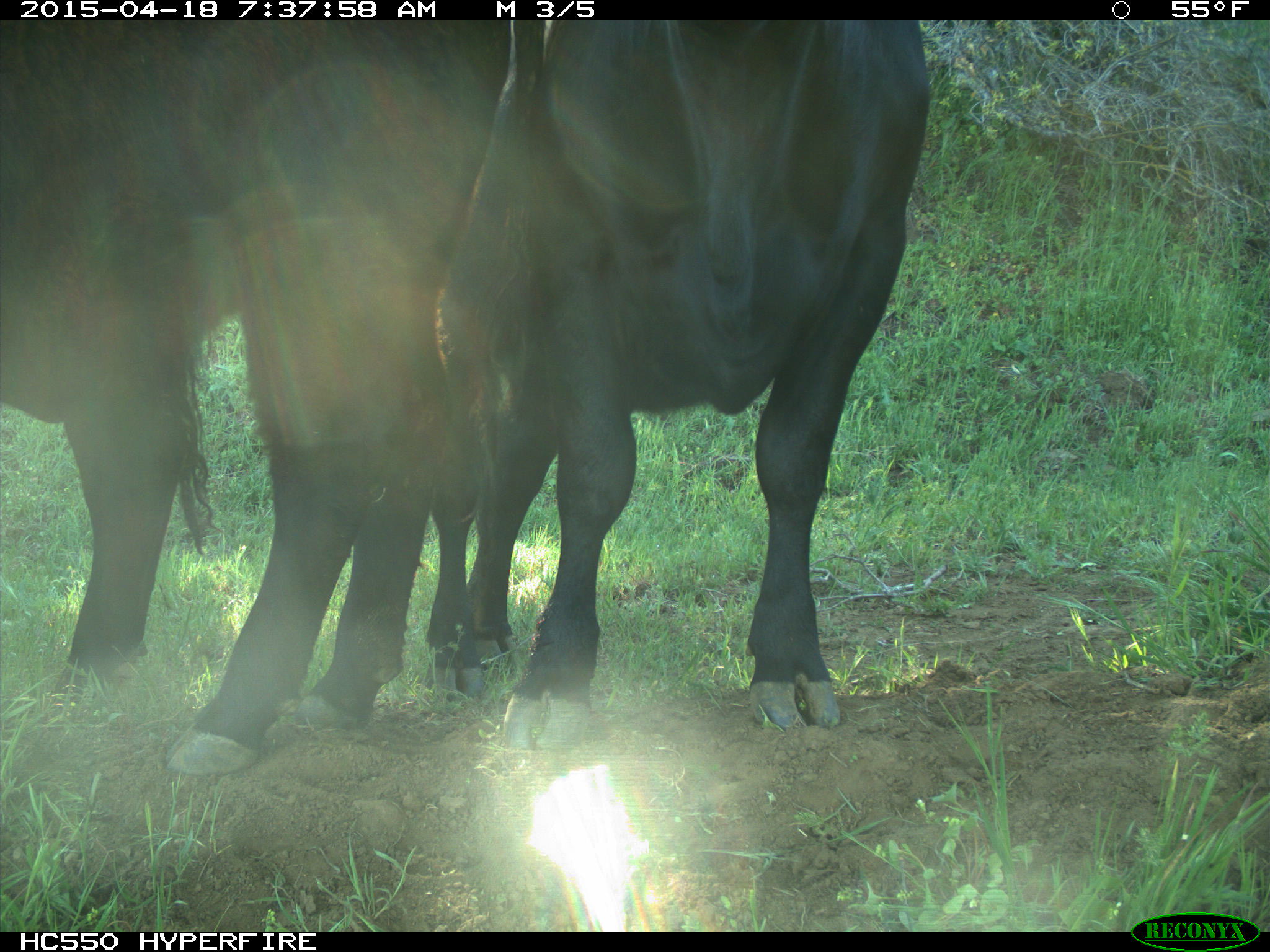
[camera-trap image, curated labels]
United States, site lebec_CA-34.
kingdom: Animalia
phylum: Chordata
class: Mammalia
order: Artiodactyla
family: Bovidae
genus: Bos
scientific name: Bos taurus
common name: domestic cow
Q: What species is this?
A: Bos taurus (domestic cow).